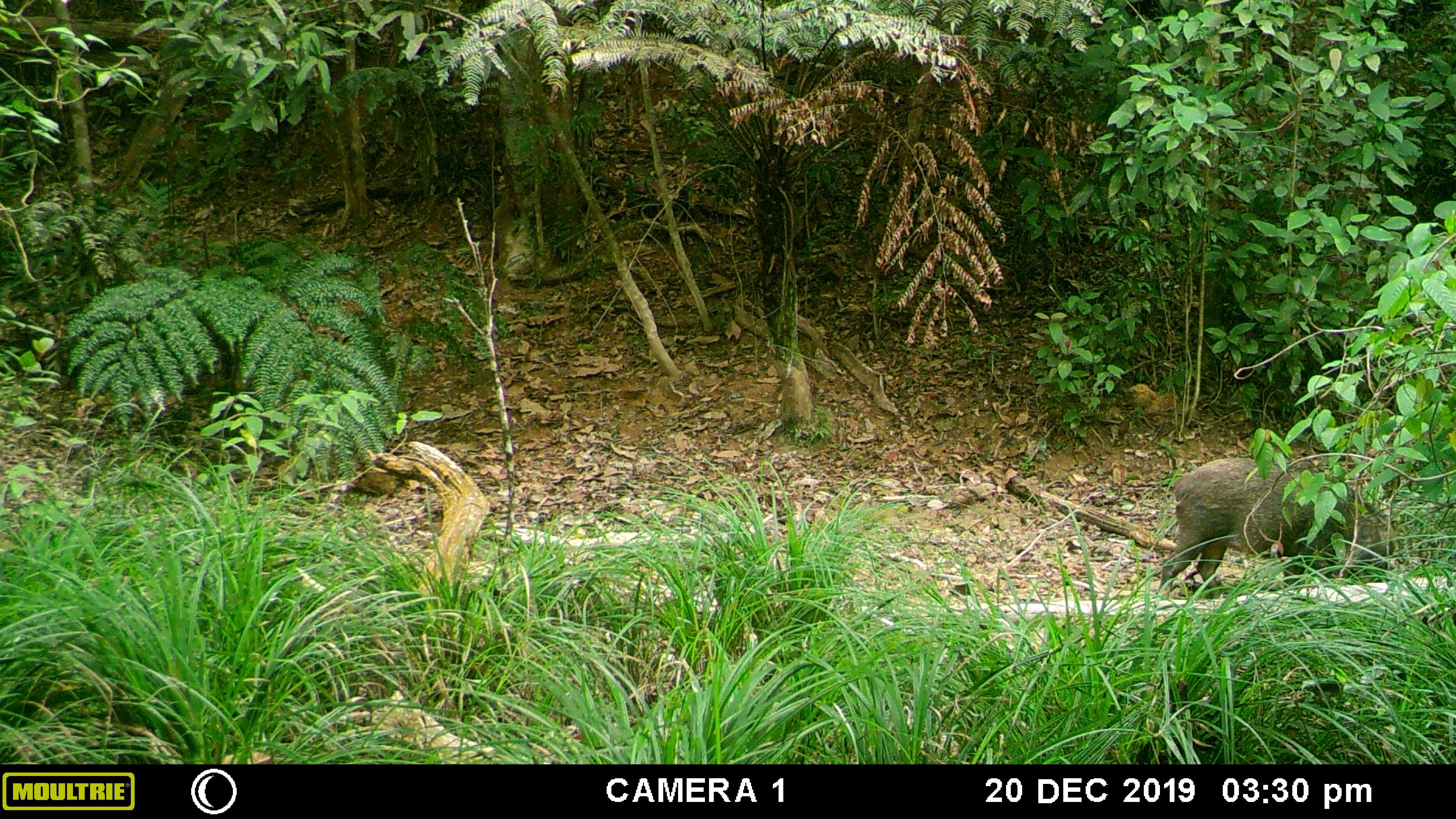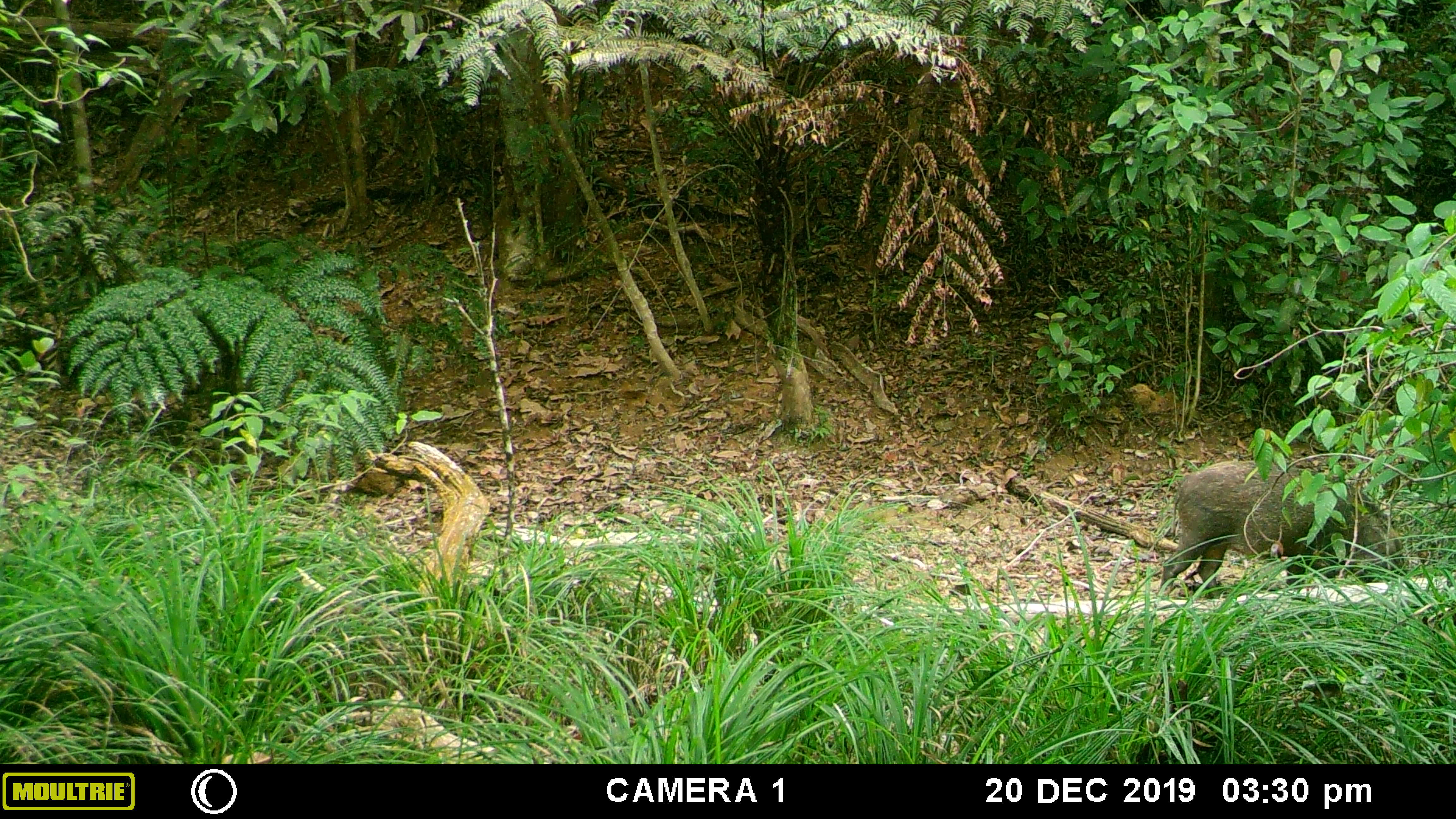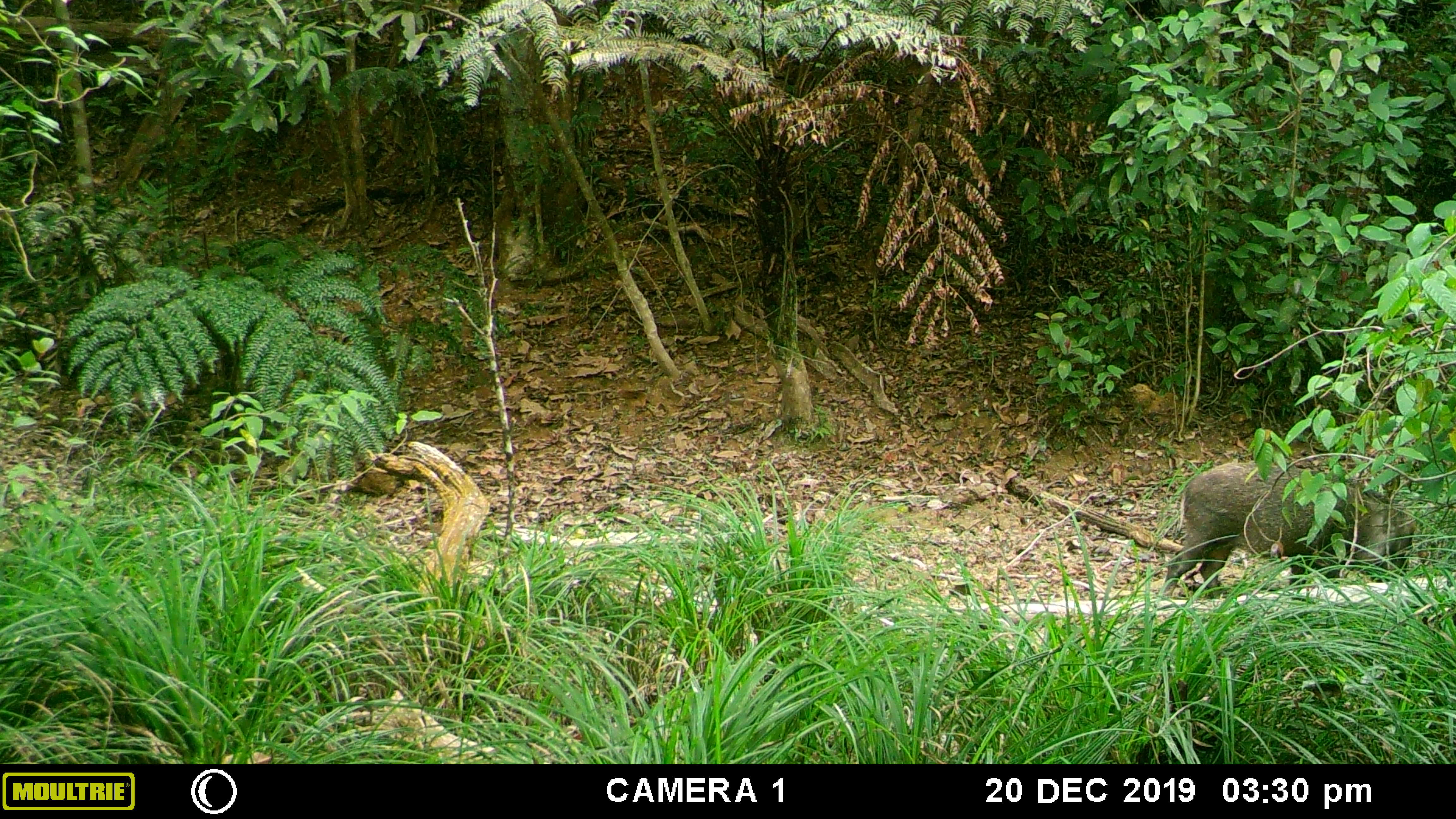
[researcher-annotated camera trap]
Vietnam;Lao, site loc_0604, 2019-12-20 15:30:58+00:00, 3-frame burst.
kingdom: Animalia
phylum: Chordata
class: Mammalia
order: Artiodactyla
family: Suidae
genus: Sus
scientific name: Sus scrofa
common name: eurasian wild pig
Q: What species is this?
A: Eurasian wild pig (Sus scrofa).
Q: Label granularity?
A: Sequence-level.